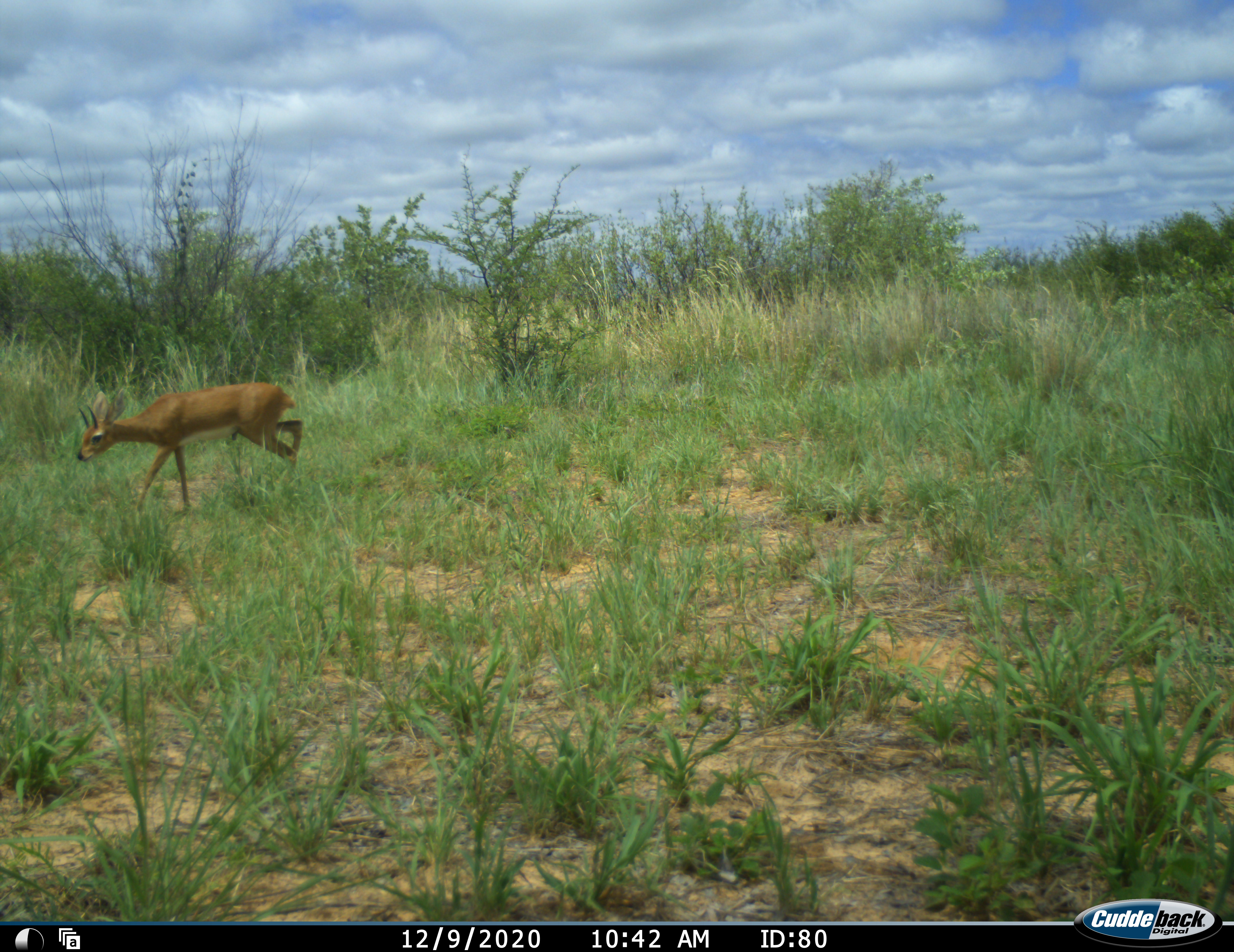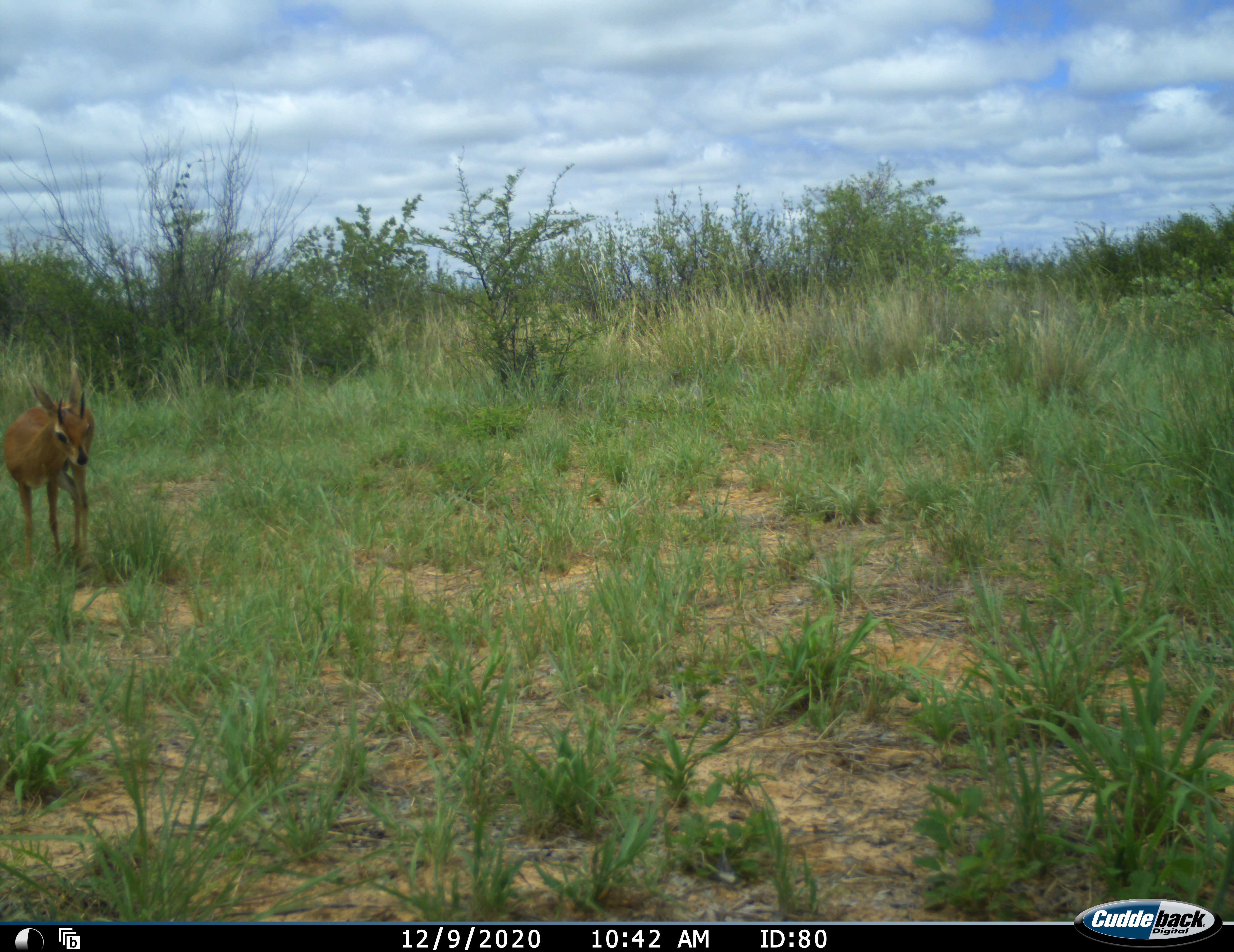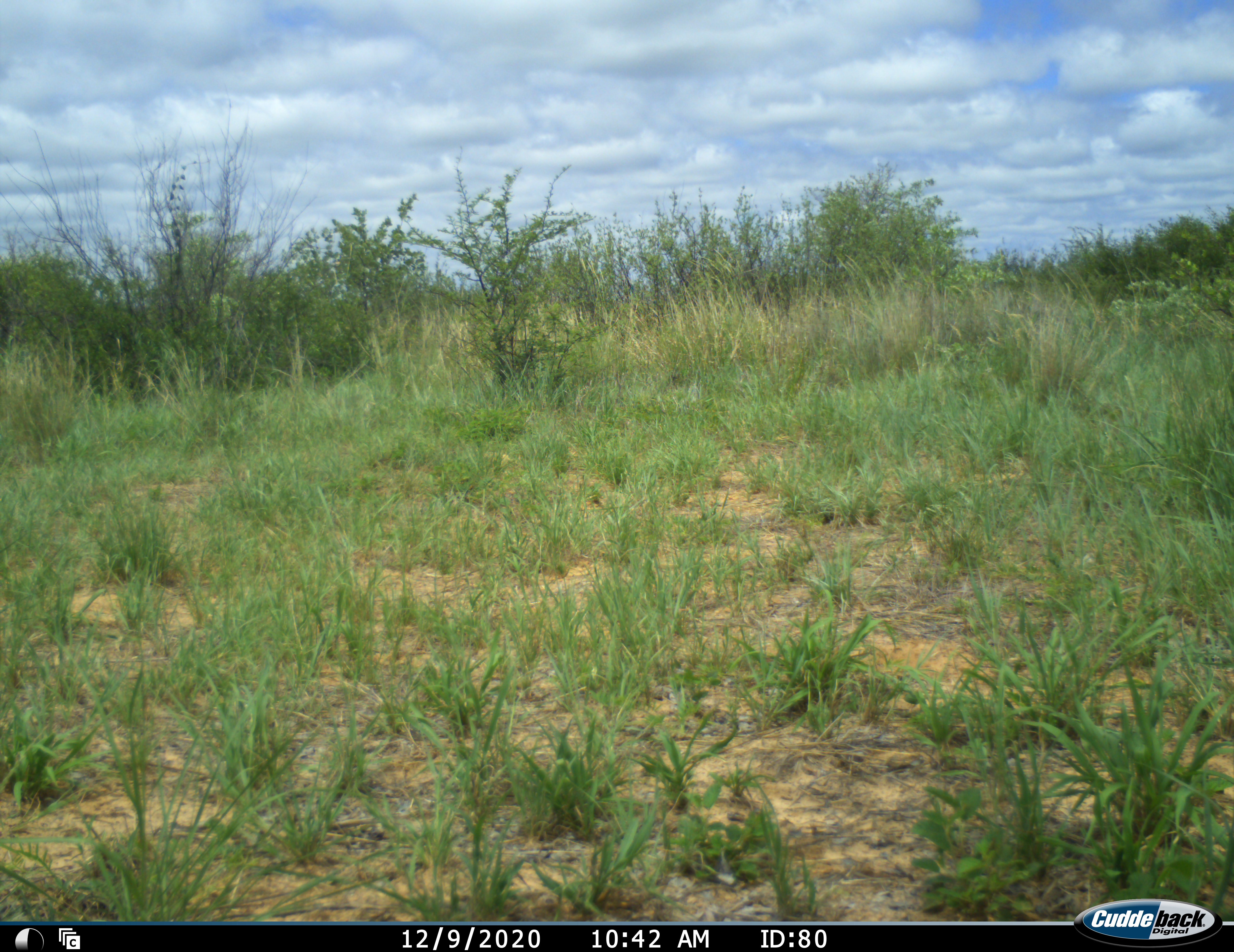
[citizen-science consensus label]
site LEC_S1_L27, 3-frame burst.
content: unidentified animal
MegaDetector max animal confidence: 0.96